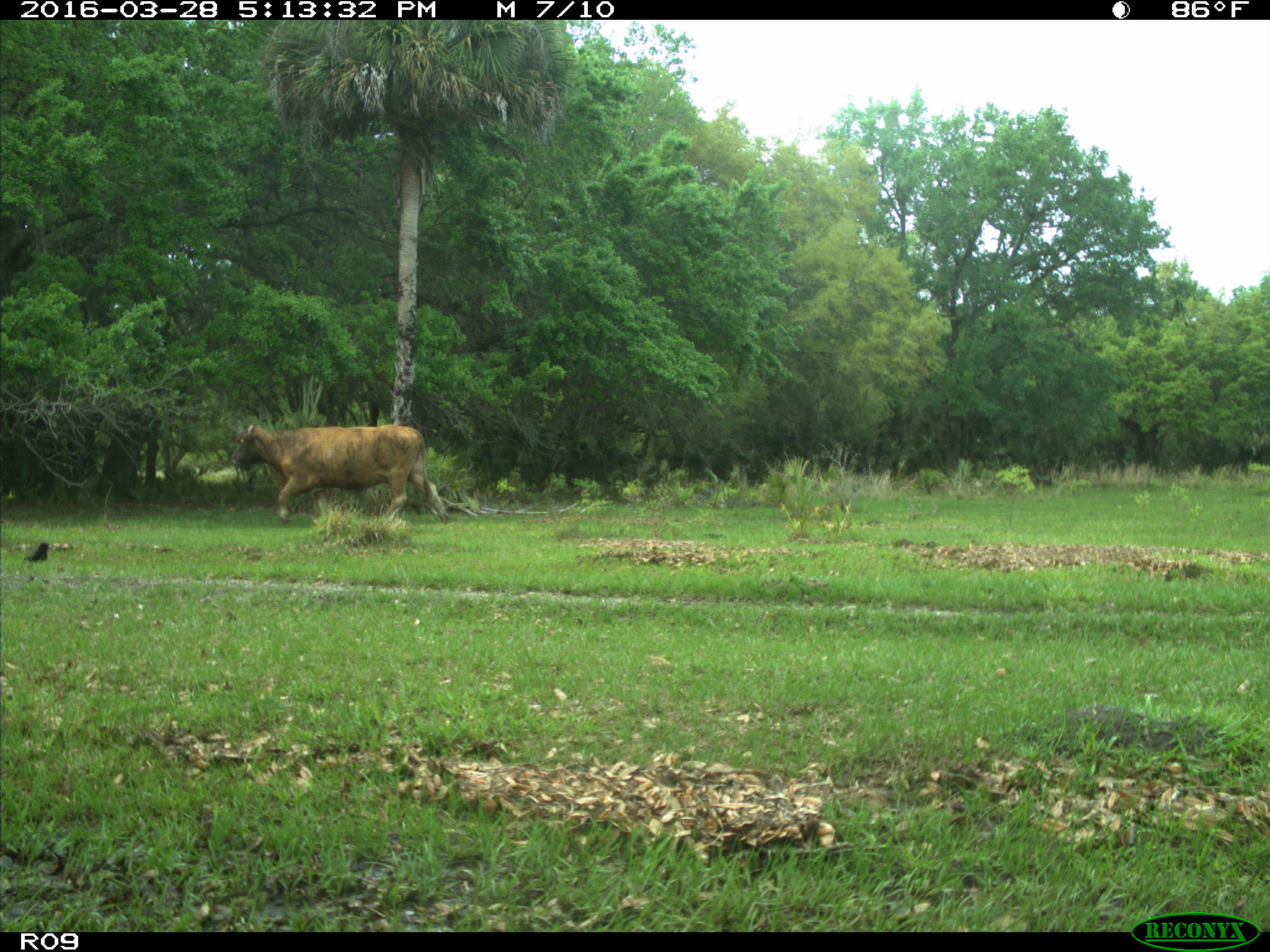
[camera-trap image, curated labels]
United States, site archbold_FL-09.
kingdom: Animalia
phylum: Chordata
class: Mammalia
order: Artiodactyla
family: Bovidae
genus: Bos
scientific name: Bos taurus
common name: domestic cow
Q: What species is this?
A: Bos taurus (domestic cow).